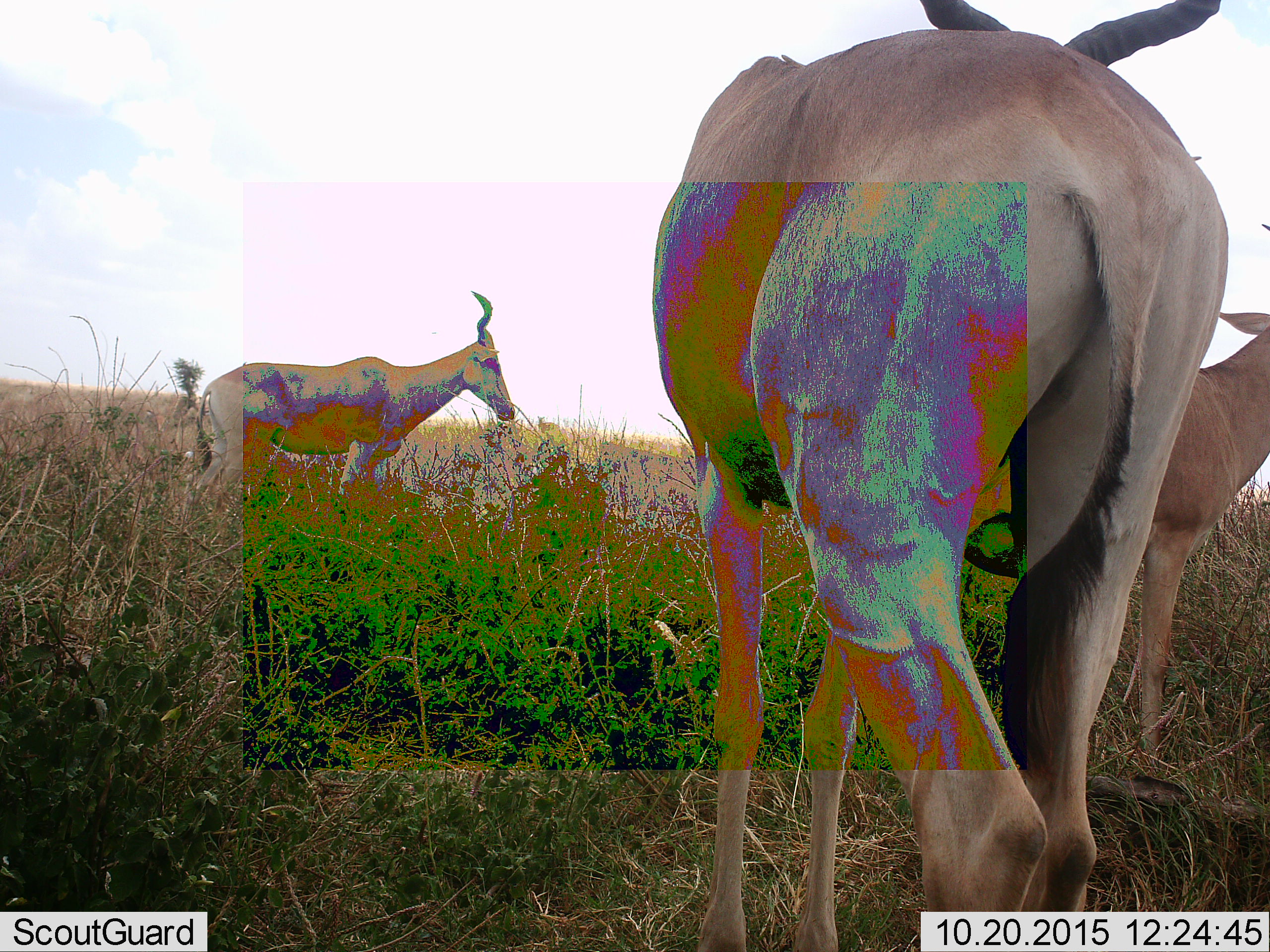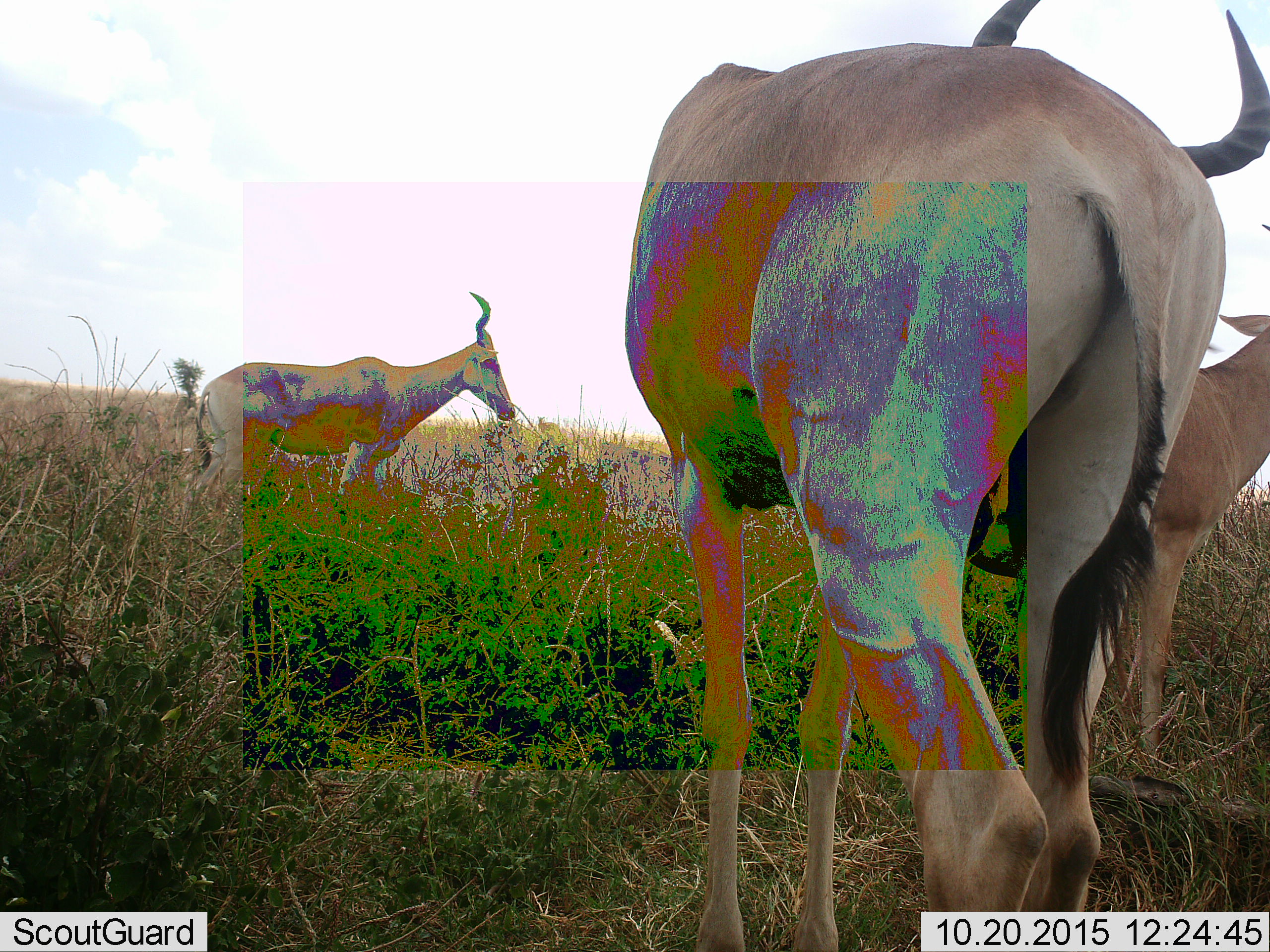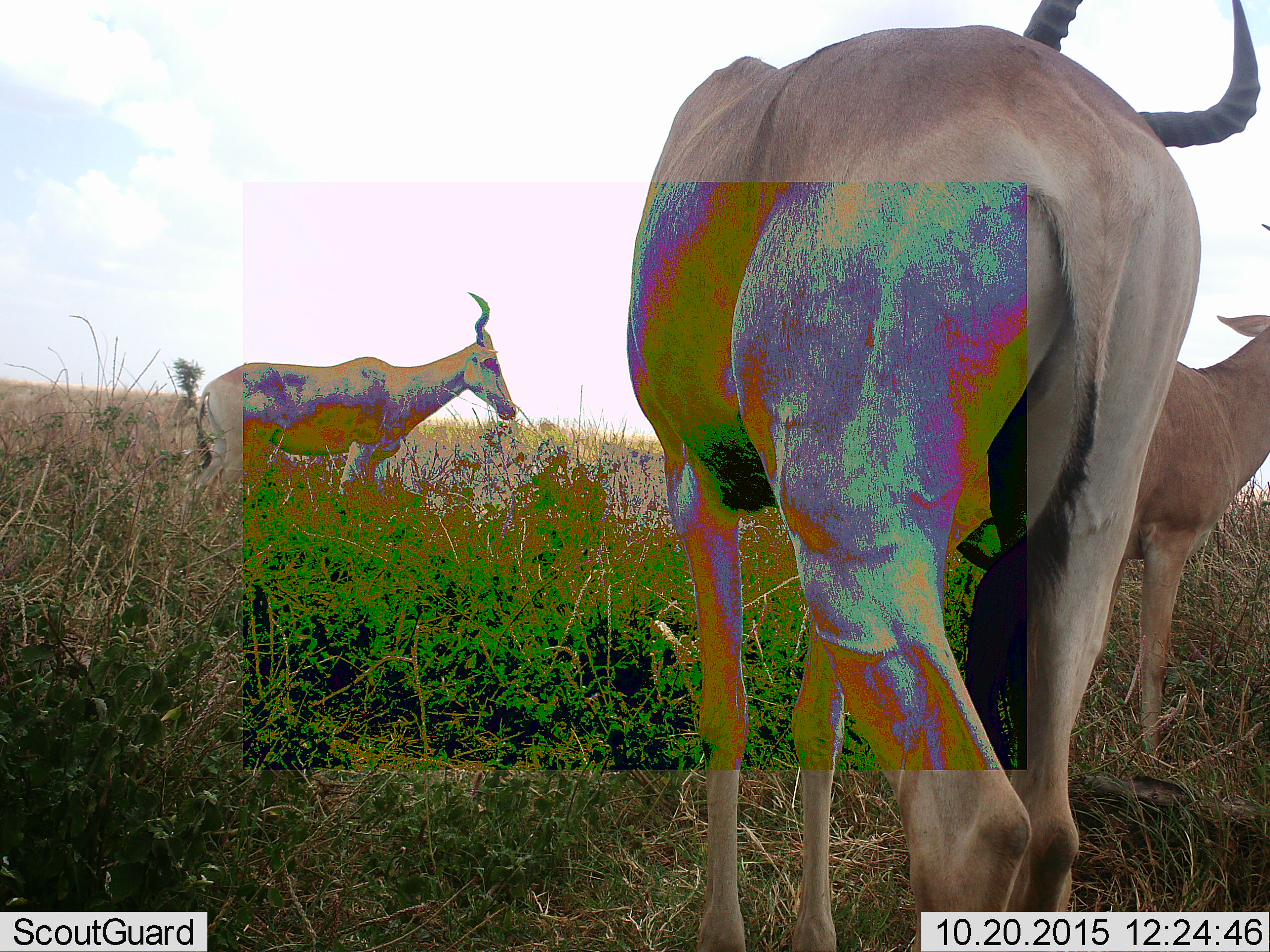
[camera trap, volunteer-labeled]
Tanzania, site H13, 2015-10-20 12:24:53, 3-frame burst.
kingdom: Animalia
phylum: Chordata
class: Mammalia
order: Artiodactyla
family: Bovidae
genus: Alcelaphus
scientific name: Alcelaphus buselaphus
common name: hartebeest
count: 3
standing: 100%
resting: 0%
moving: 0%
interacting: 0%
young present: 0%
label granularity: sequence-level